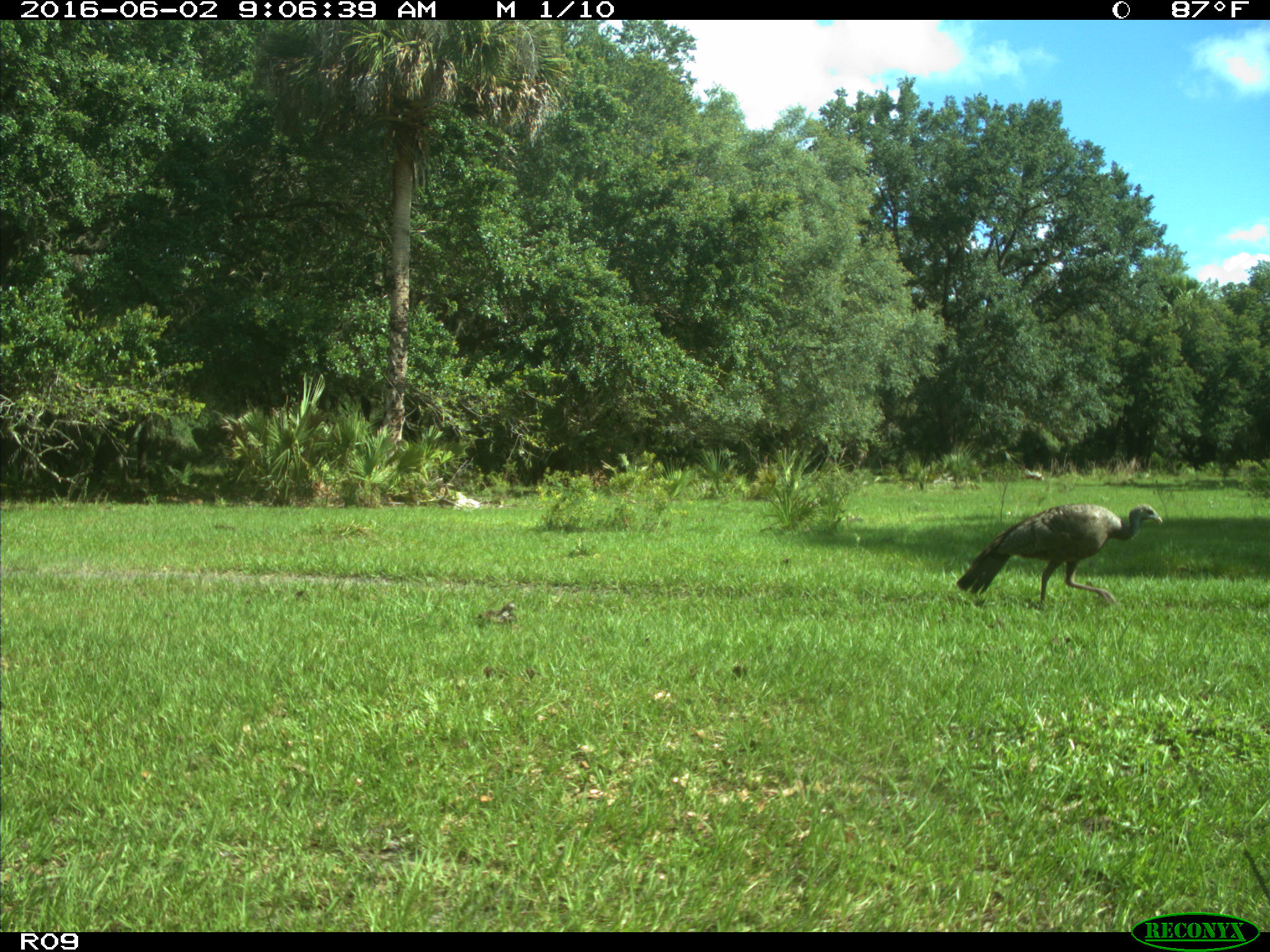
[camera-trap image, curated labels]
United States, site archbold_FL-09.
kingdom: Animalia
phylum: Chordata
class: Aves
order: Galliformes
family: Phasianidae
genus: Meleagris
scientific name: Meleagris gallopavo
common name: wild turkey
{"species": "Meleagris gallopavo (wild turkey)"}